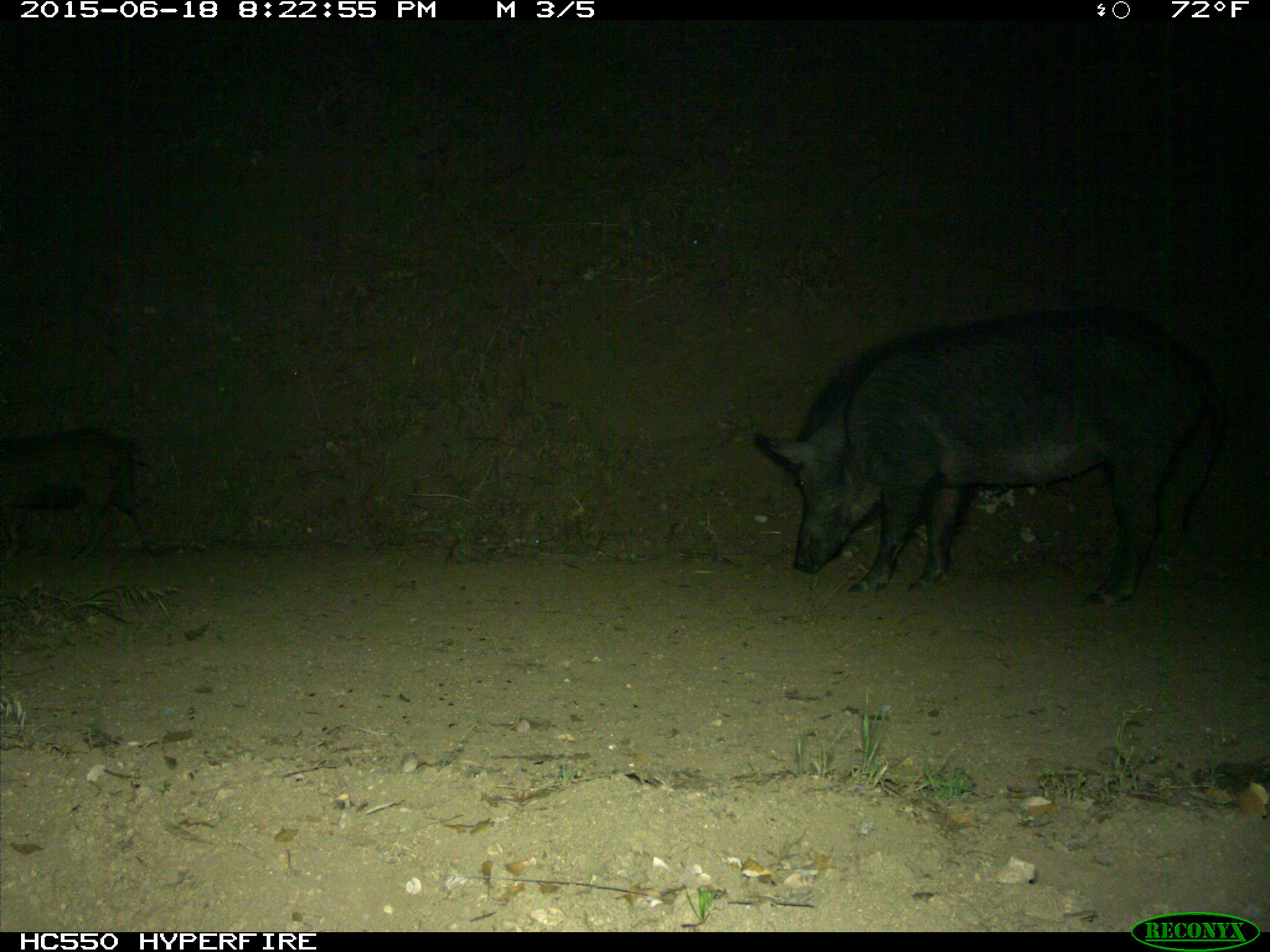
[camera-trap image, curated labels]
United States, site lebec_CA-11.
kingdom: Animalia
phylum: Chordata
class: Mammalia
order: Artiodactyla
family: Suidae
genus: Sus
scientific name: Sus scrofa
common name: wild boar